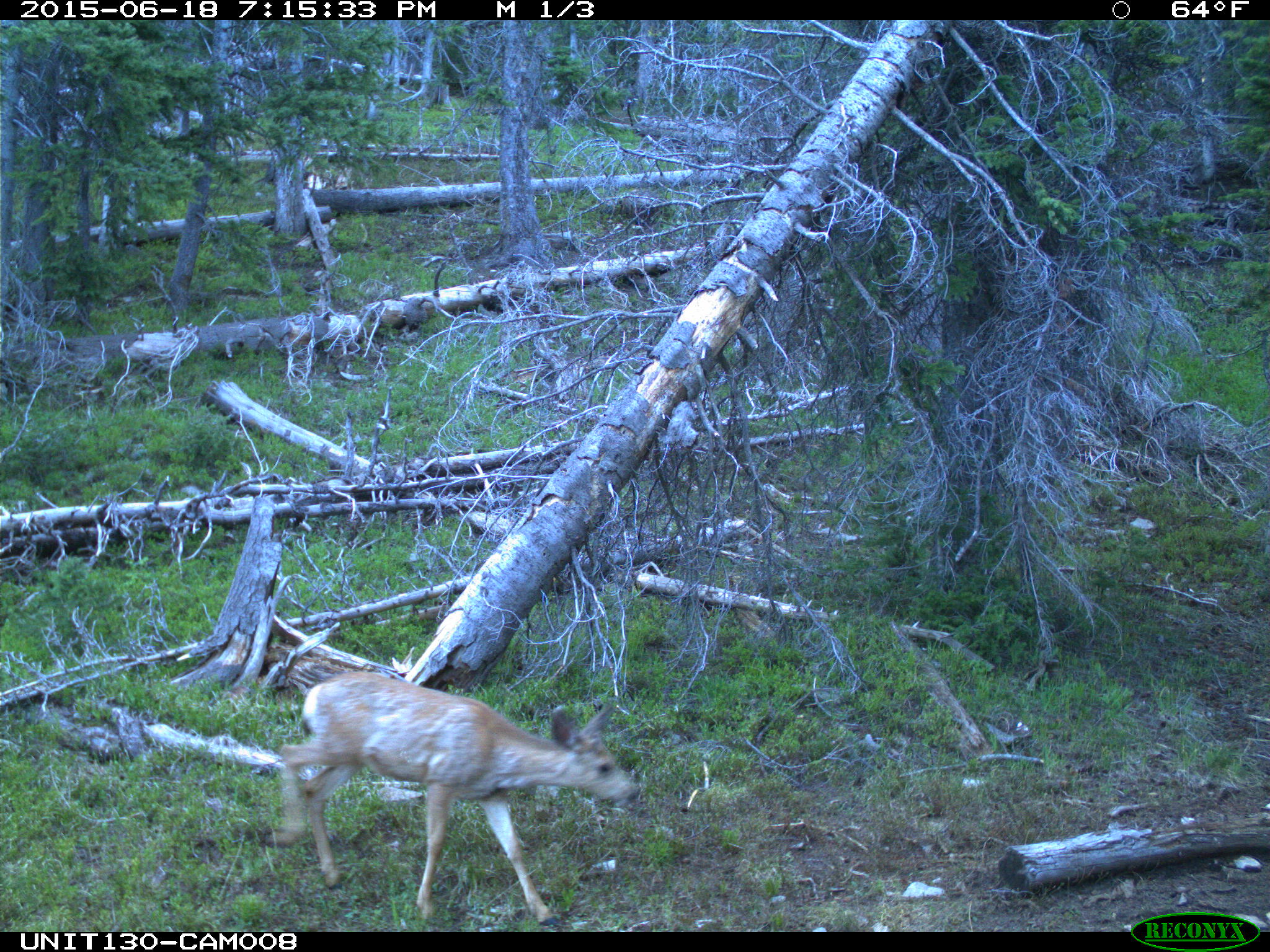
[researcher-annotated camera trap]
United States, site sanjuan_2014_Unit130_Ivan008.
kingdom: Animalia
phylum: Chordata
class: Mammalia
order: Artiodactyla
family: Cervidae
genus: Odocoileus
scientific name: Odocoileus hemionus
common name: mule deer